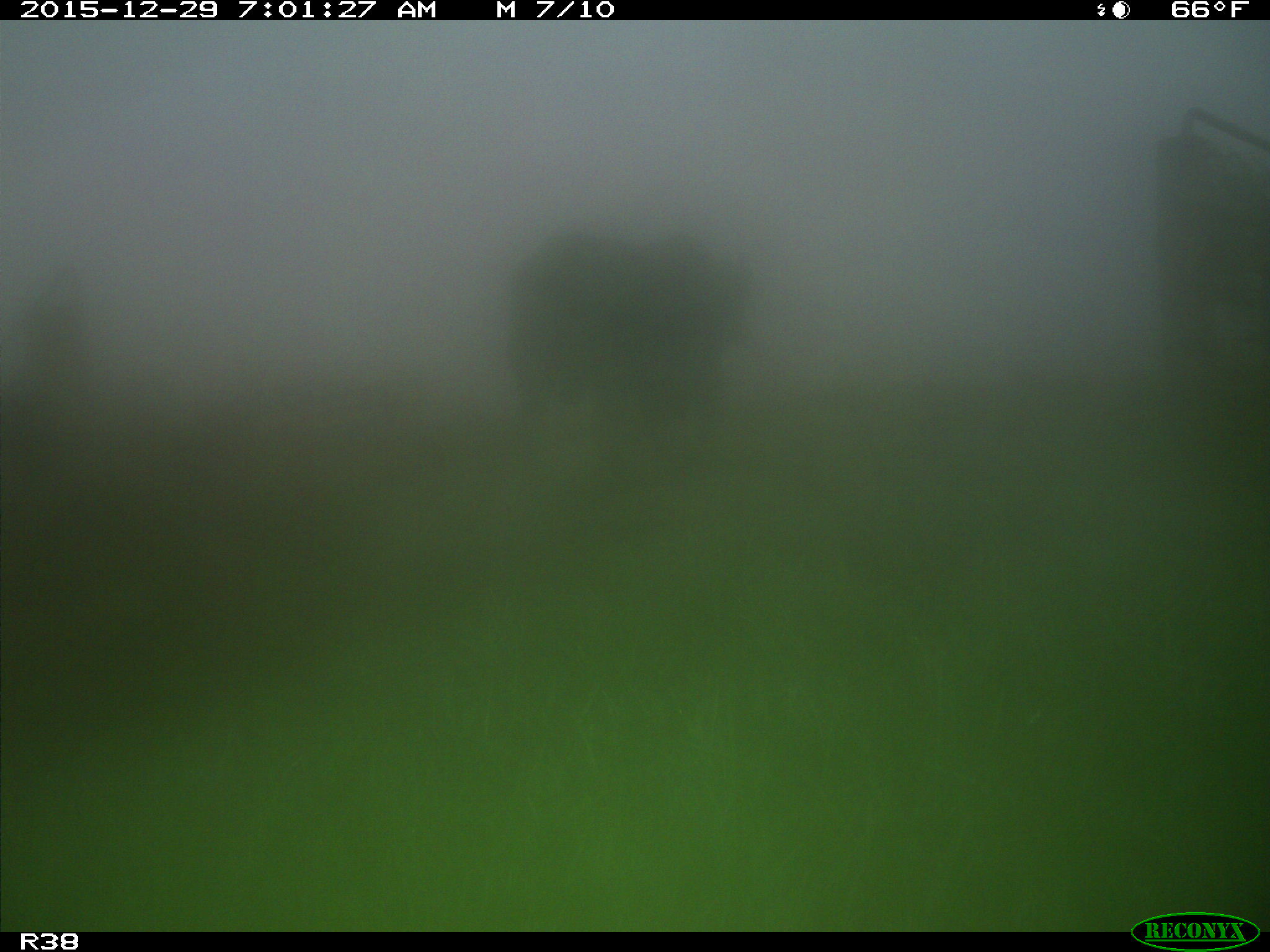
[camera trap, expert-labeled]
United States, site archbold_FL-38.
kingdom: Animalia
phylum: Chordata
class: Mammalia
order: Artiodactyla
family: Bovidae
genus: Bos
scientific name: Bos taurus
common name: domestic cow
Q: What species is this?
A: Bos taurus (domestic cow).